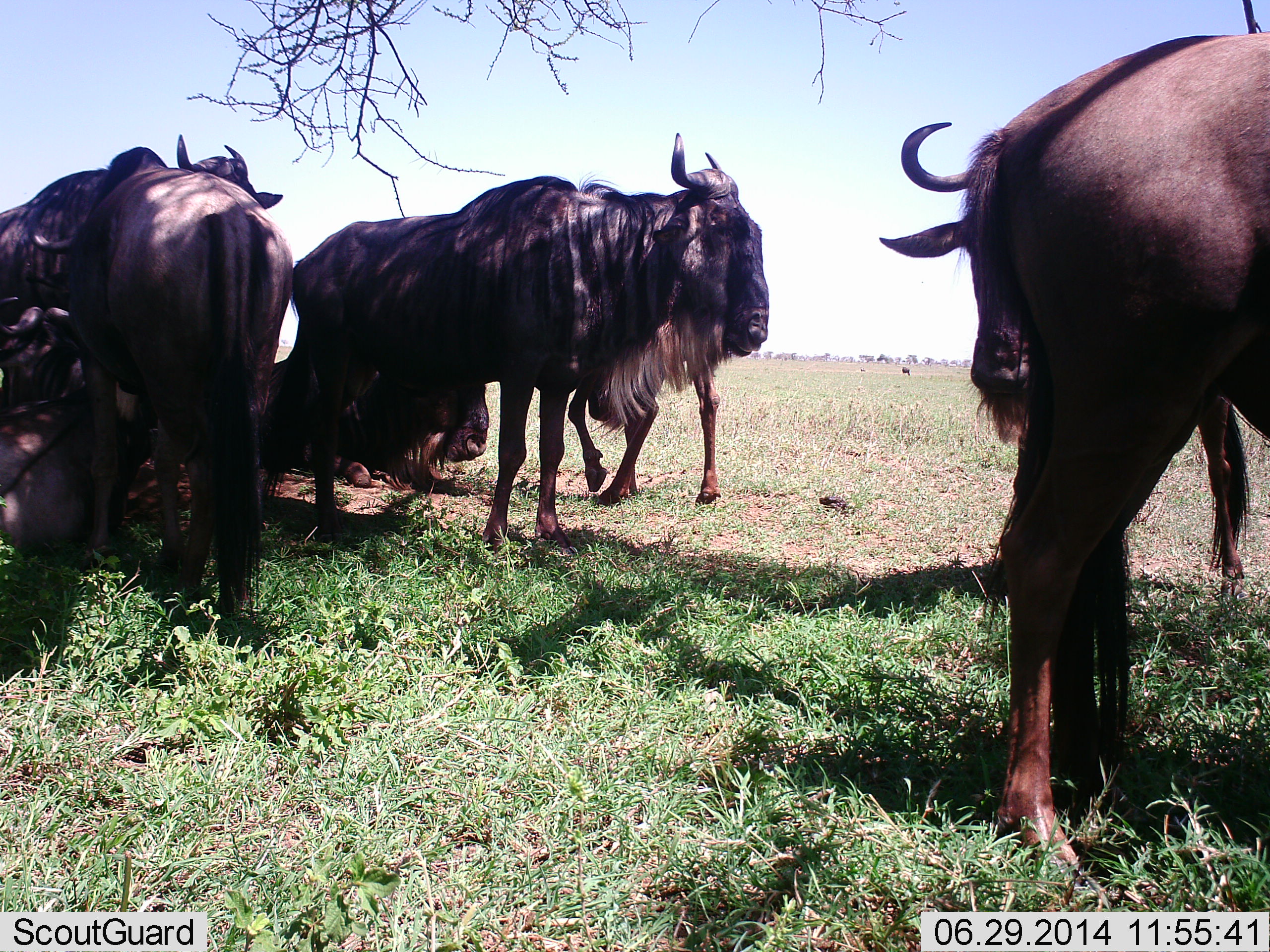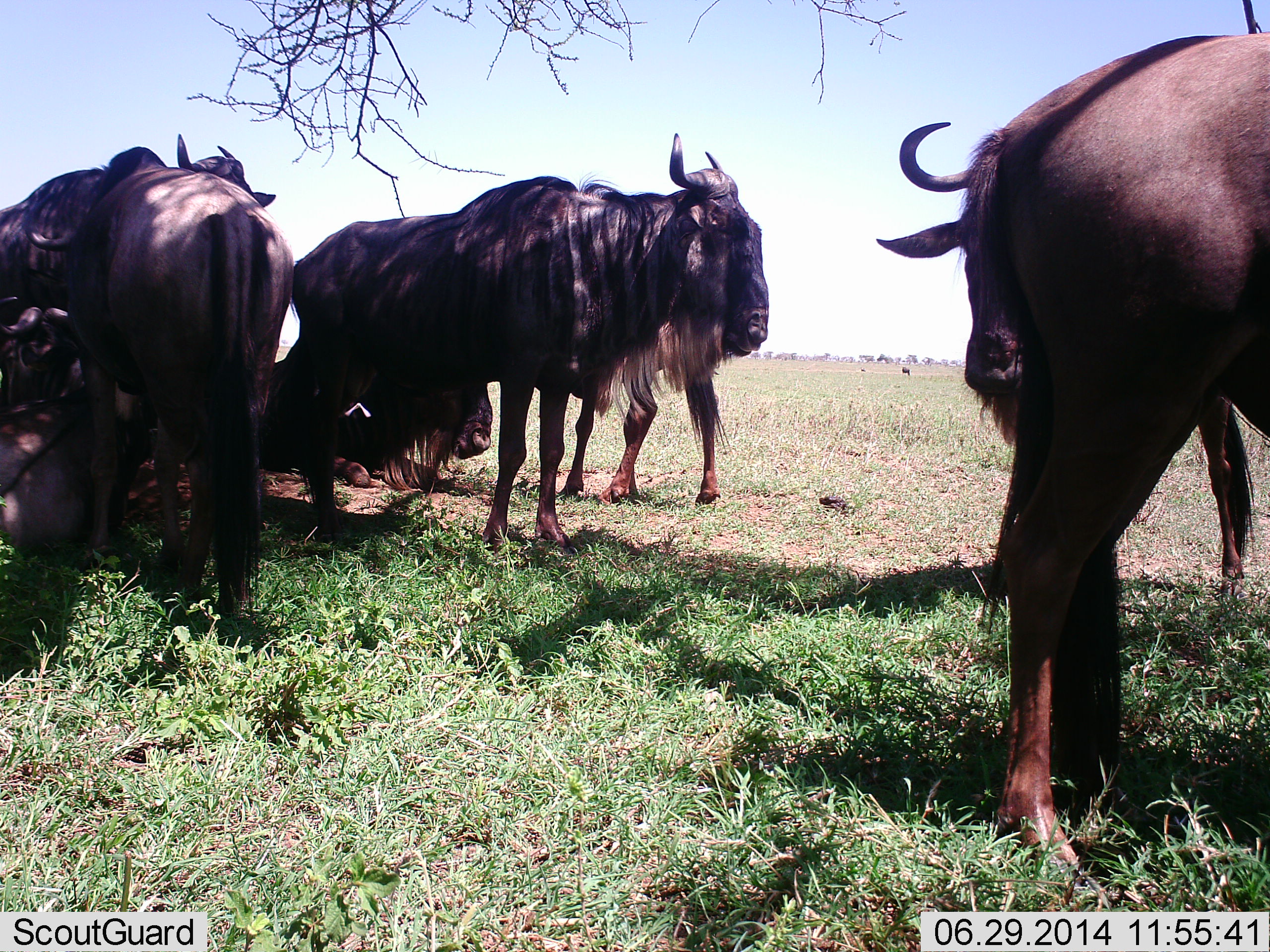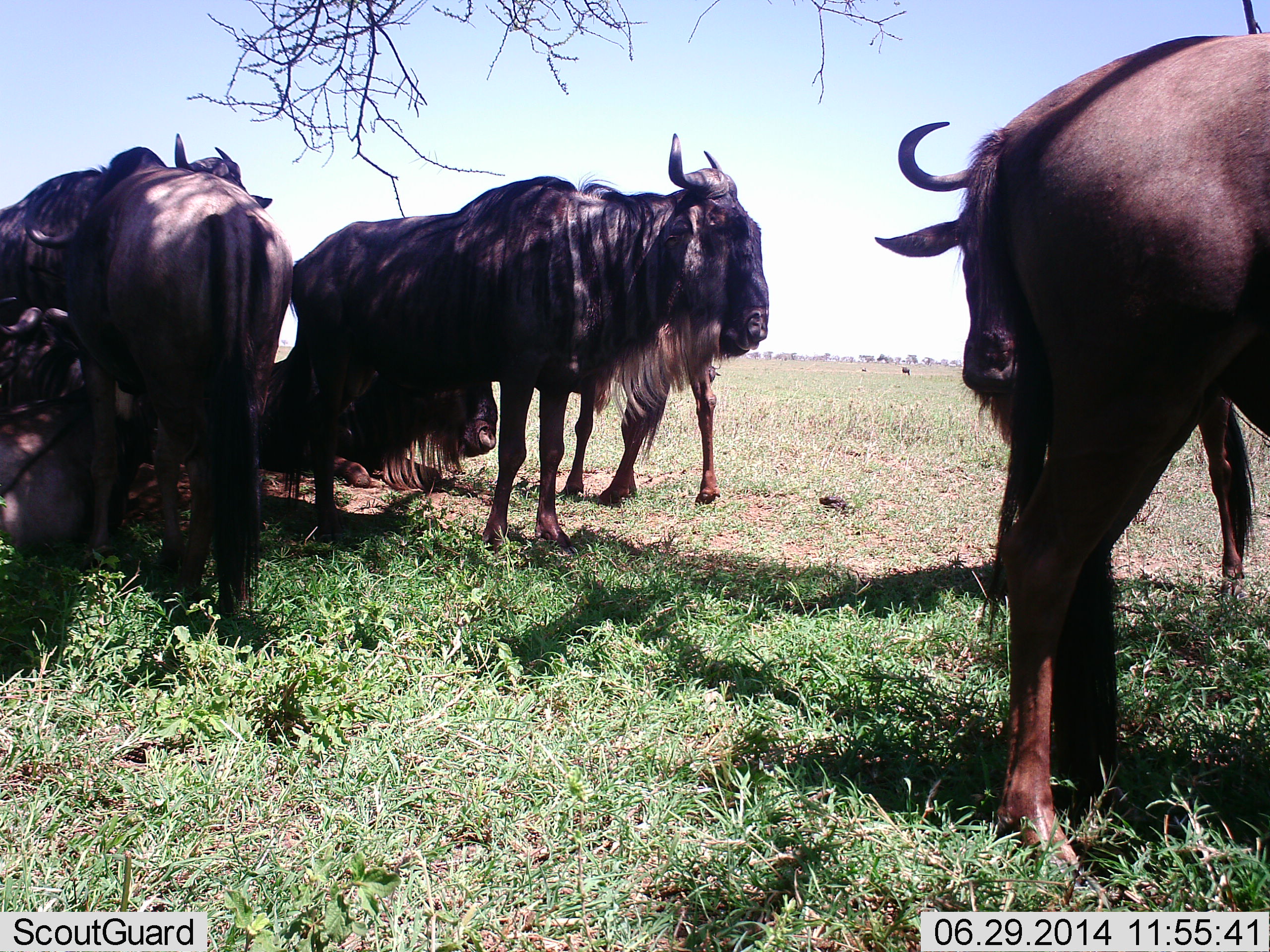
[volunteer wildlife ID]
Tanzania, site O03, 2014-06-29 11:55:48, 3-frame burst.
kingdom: Animalia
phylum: Chordata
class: Mammalia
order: Artiodactyla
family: Bovidae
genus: Connochaetes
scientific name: Connochaetes taurinus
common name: blue wildebeest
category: wildebeest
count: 8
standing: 90%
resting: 80%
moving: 0%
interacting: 10%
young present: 0%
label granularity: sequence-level